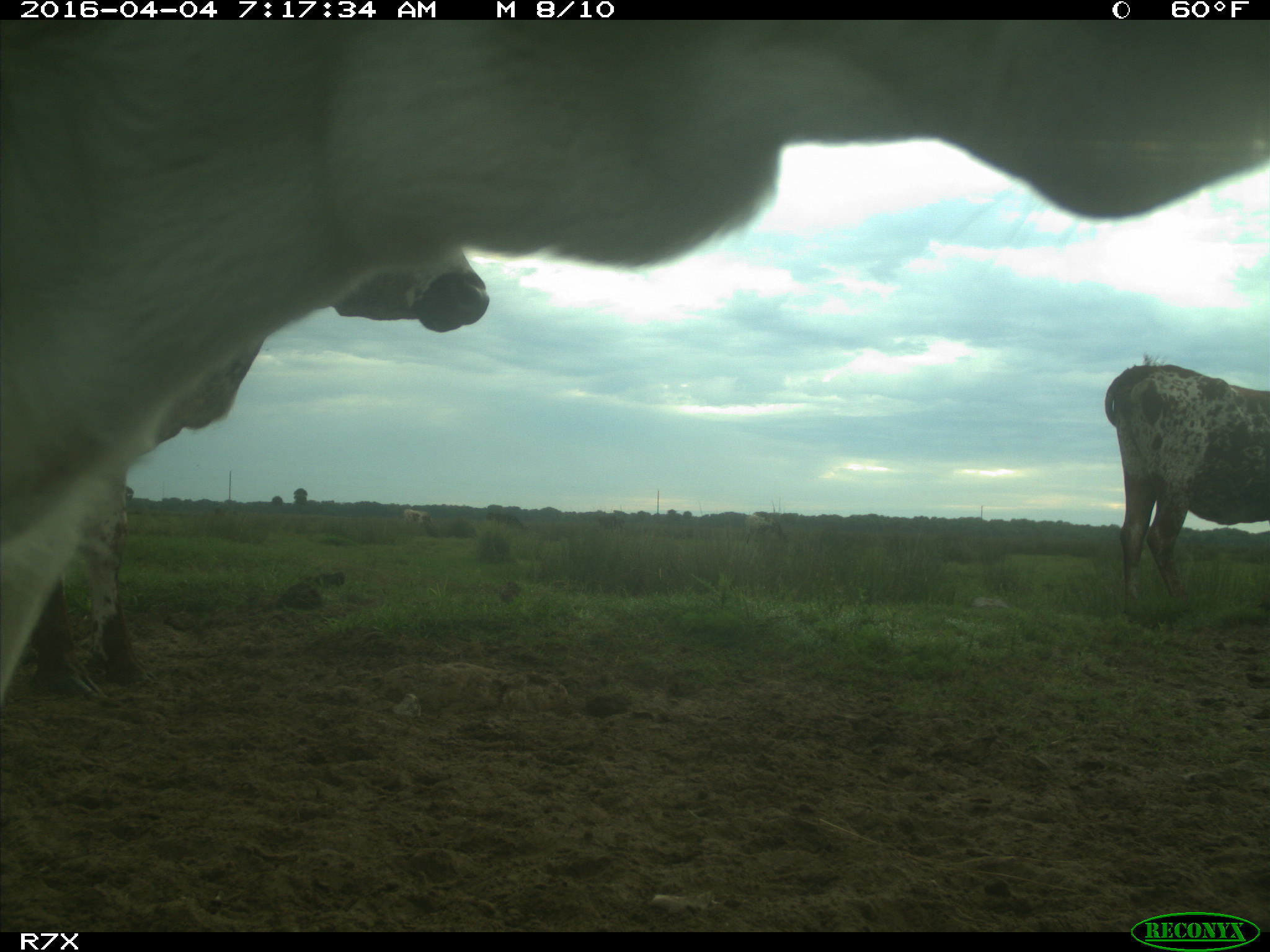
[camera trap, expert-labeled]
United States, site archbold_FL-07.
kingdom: Animalia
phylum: Chordata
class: Mammalia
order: Artiodactyla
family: Bovidae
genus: Bos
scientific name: Bos taurus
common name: domestic cow